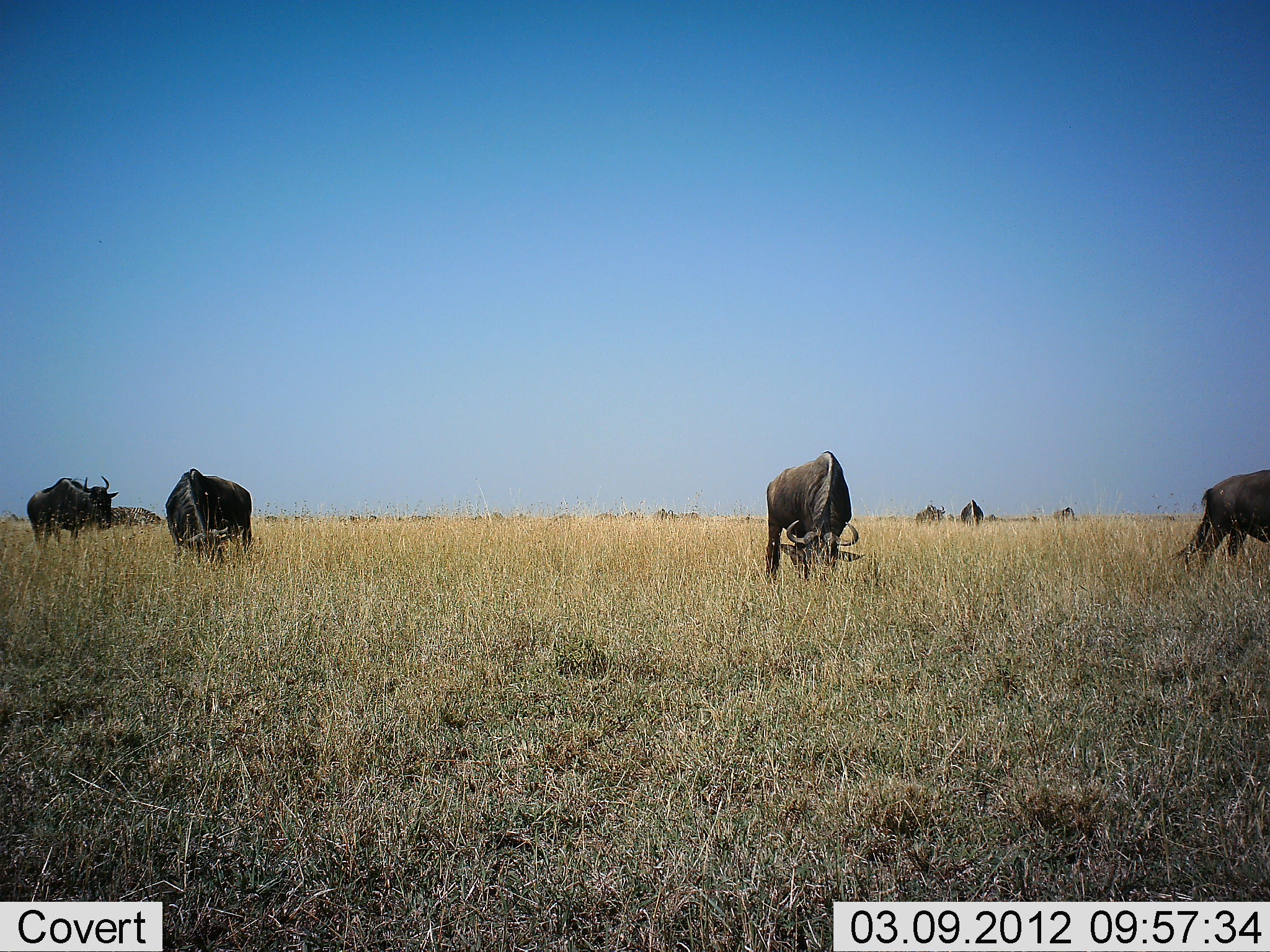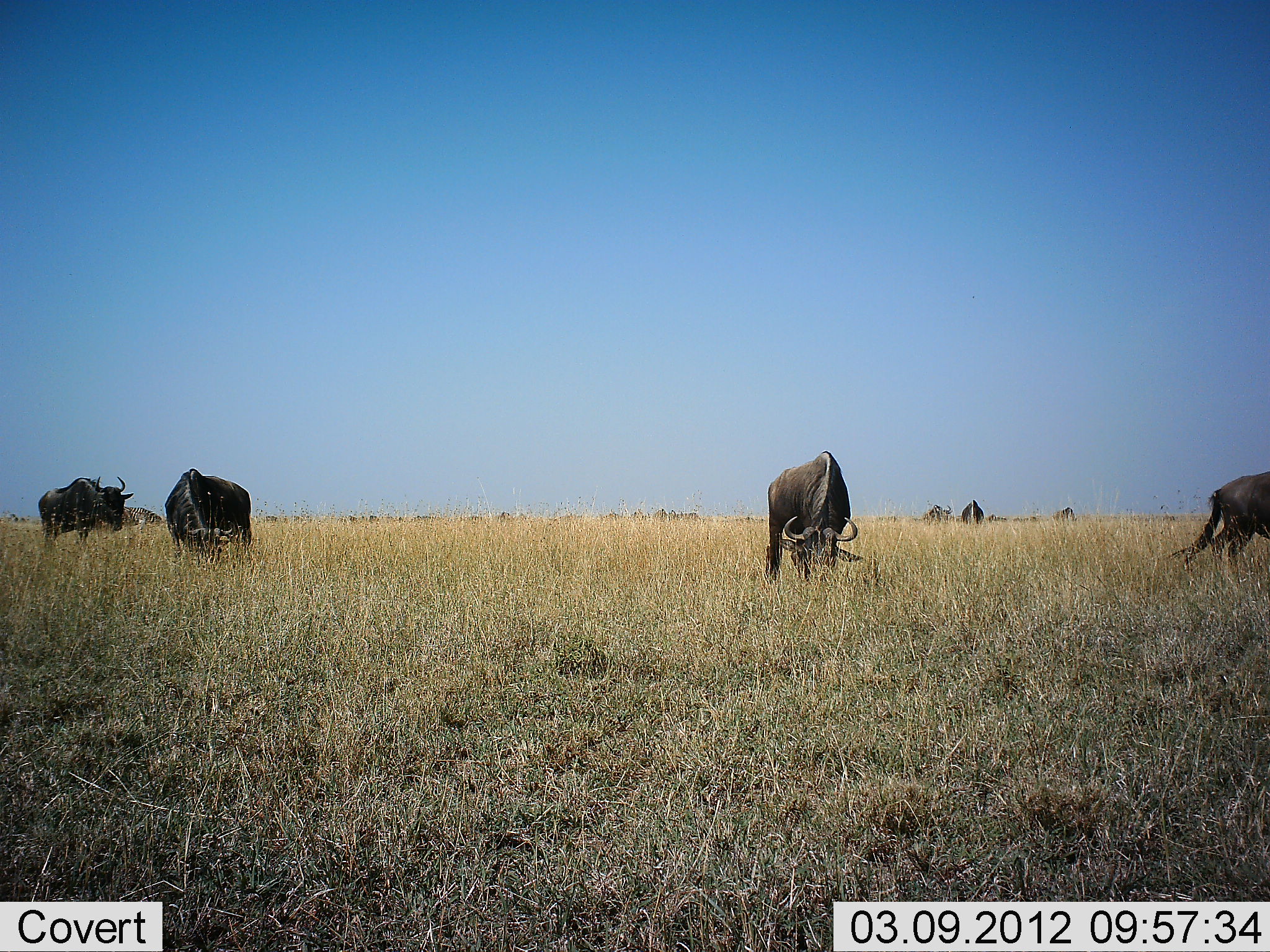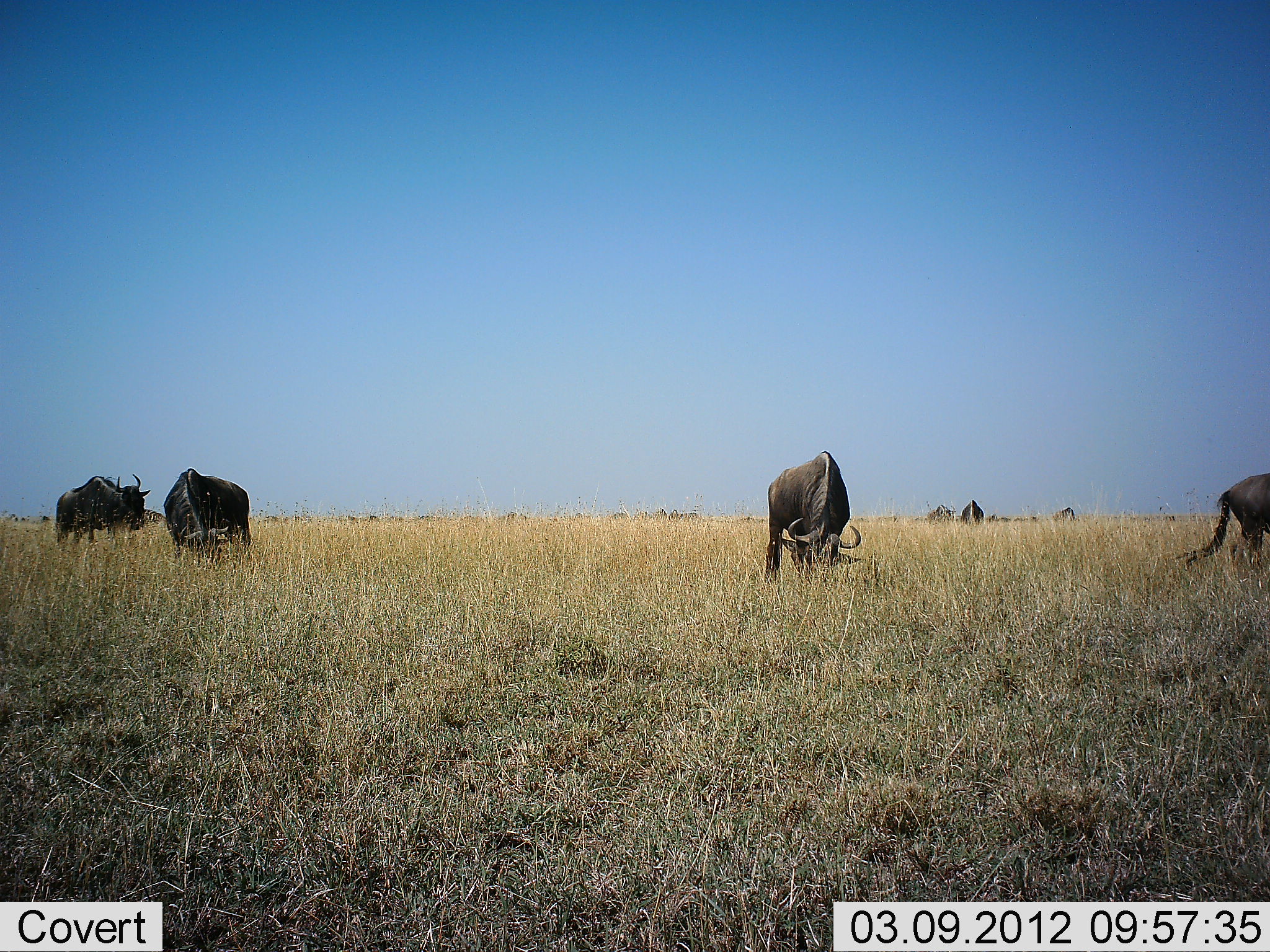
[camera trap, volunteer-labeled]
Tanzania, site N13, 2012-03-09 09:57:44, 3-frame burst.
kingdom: Animalia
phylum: Chordata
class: Mammalia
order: Artiodactyla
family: Bovidae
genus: Connochaetes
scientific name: Connochaetes taurinus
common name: blue wildebeest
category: wildebeest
Wildebeest (blue wildebeest) (Connochaetes taurinus), count 6. Behavior (volunteer vote fractions): standing 25%, resting 5%, moving 40%, interacting 10%. Young present (vote fraction): 0%. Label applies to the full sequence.